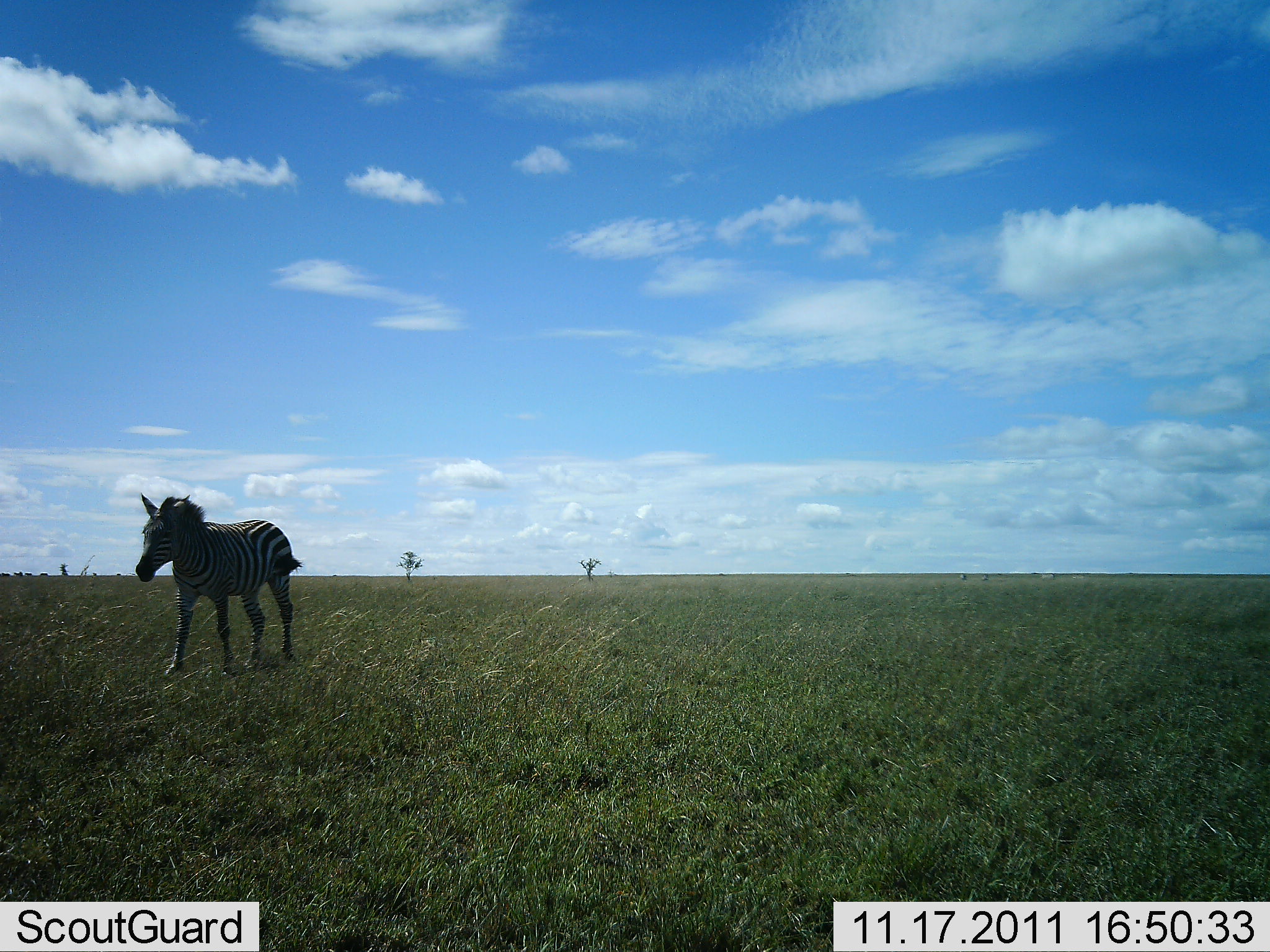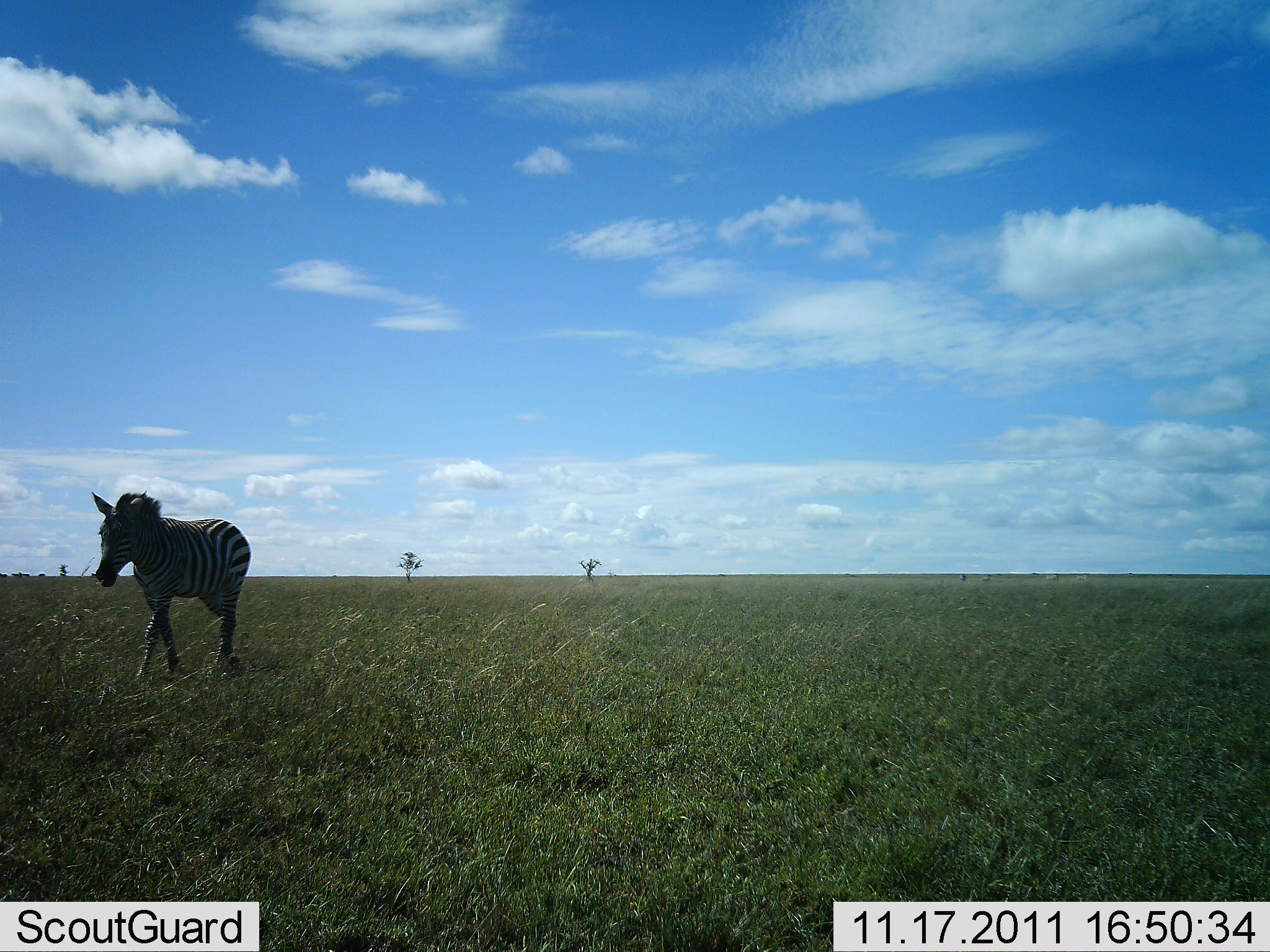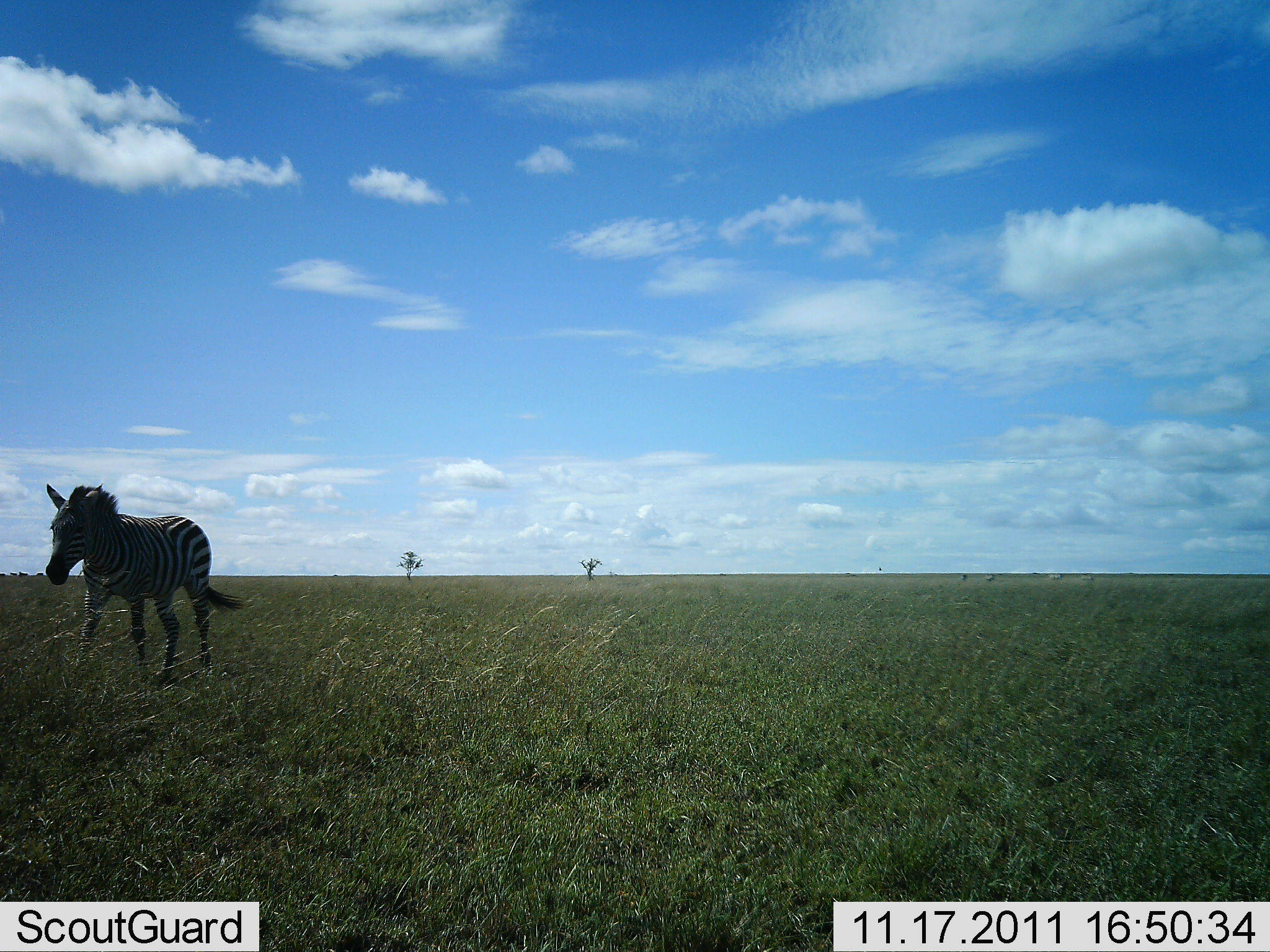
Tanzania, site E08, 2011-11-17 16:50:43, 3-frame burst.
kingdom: Animalia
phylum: Chordata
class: Mammalia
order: Perissodactyla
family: Equidae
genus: Equus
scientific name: Equus quagga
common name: plains zebra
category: zebra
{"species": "zebra (plains zebra) (Equus quagga)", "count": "1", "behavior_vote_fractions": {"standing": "7%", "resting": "0%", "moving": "93%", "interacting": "0%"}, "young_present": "0%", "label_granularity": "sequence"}